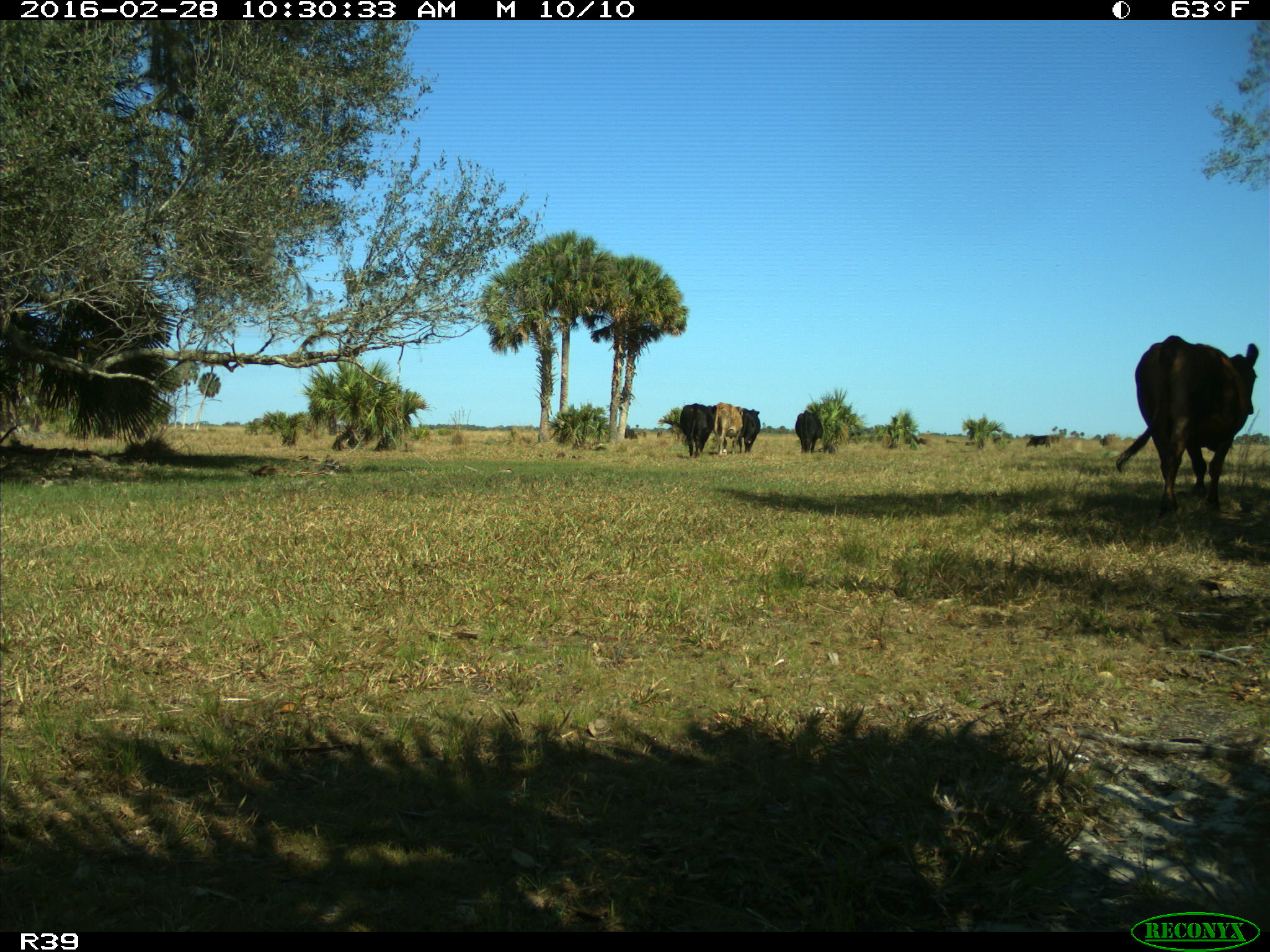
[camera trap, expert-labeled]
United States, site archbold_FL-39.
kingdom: Animalia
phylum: Chordata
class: Mammalia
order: Artiodactyla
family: Bovidae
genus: Bos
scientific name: Bos taurus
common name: domestic cow